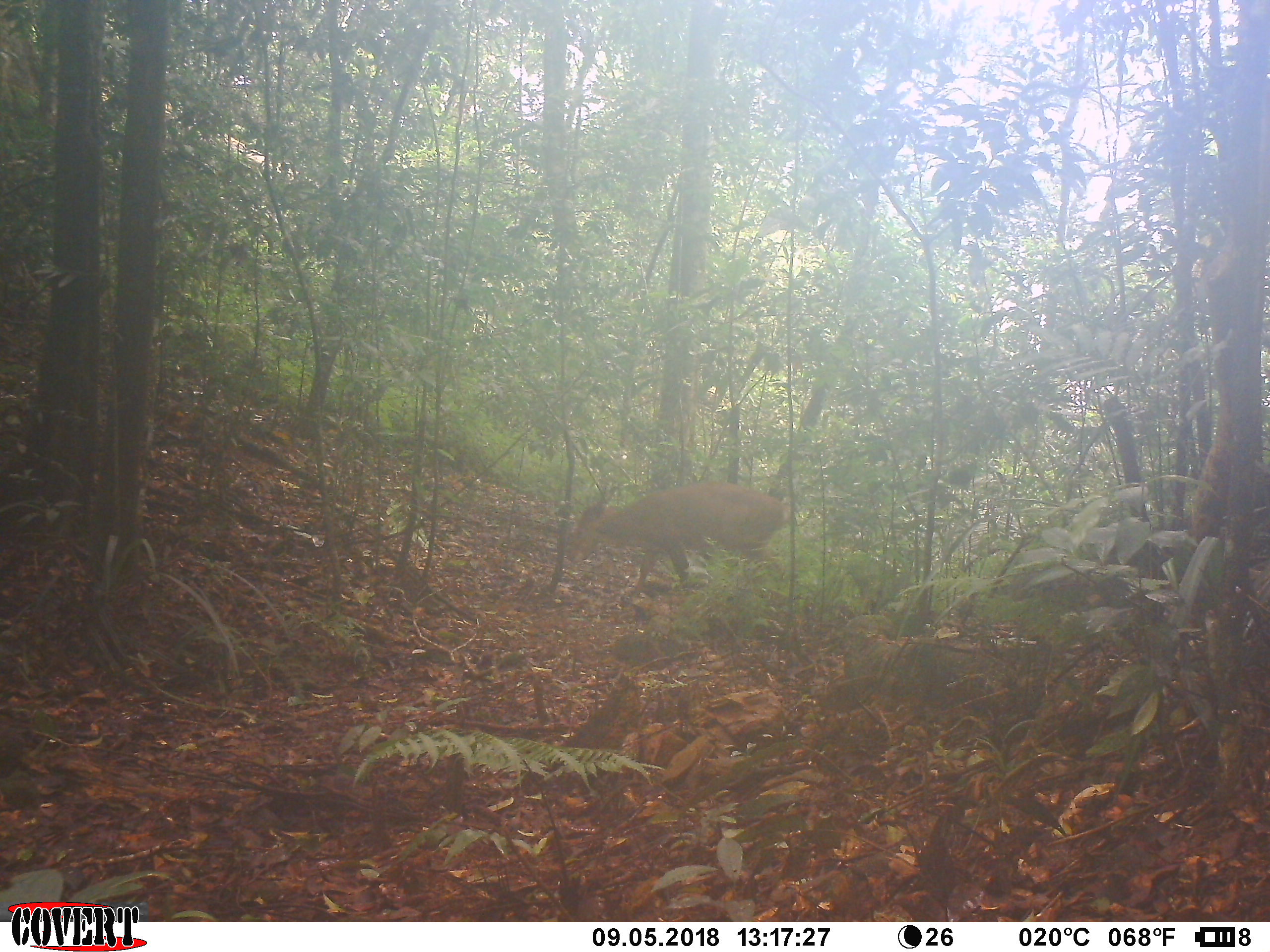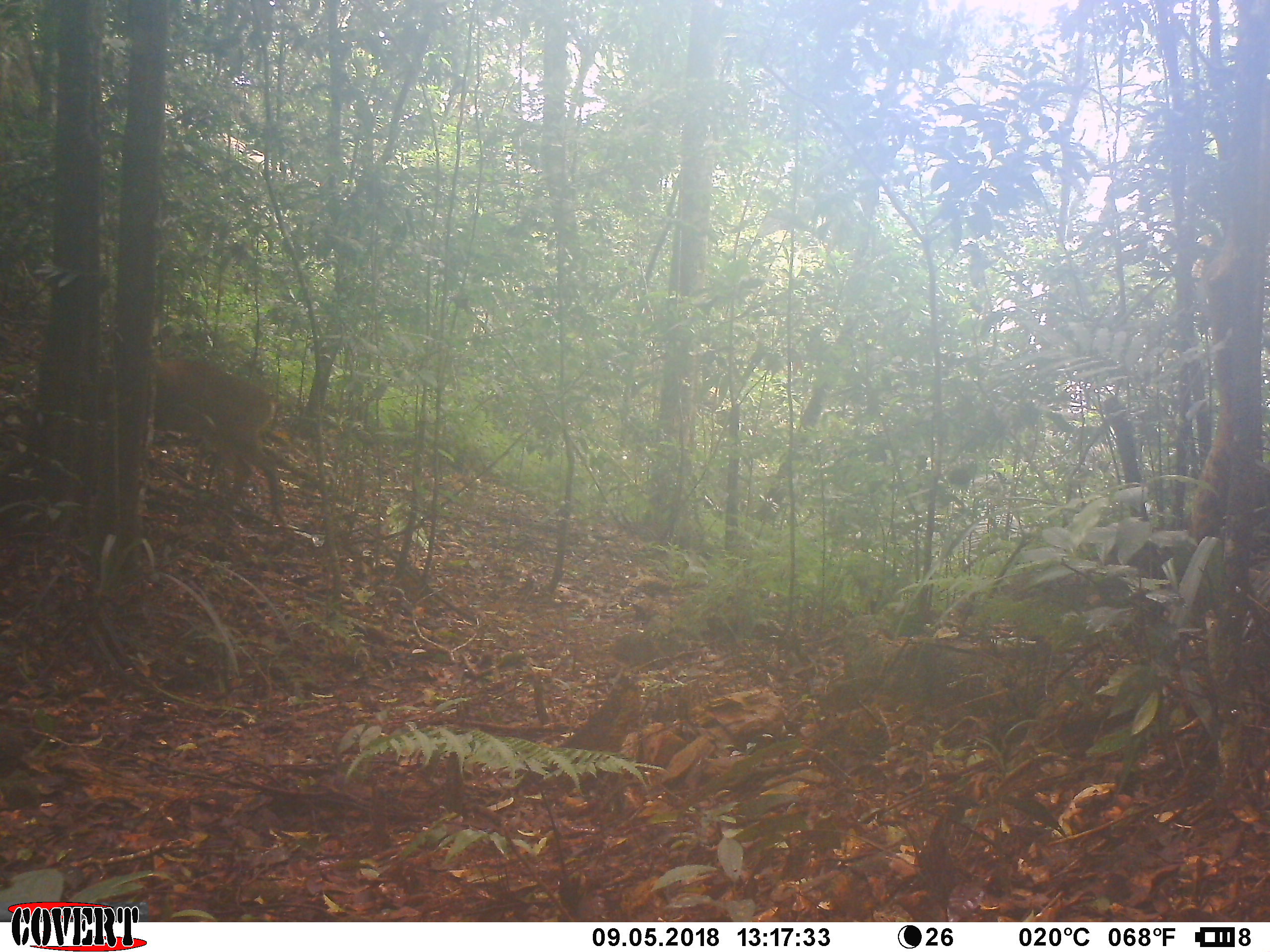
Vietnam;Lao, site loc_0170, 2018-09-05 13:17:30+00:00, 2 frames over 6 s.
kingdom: Animalia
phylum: Chordata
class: Mammalia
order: Artiodactyla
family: Cervidae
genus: Muntiacus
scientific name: Muntiacus vuquangensis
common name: large-antlered muntjac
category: large antlered muntjac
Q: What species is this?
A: Large antlered muntjac (large-antlered muntjac) (Muntiacus vuquangensis).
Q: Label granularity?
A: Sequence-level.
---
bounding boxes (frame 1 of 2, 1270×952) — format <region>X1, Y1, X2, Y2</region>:
large antlered muntjac: <region>567, 481, 790, 597</region>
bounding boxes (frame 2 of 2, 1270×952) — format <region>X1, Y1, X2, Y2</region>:
large antlered muntjac: <region>99, 359, 287, 528</region>